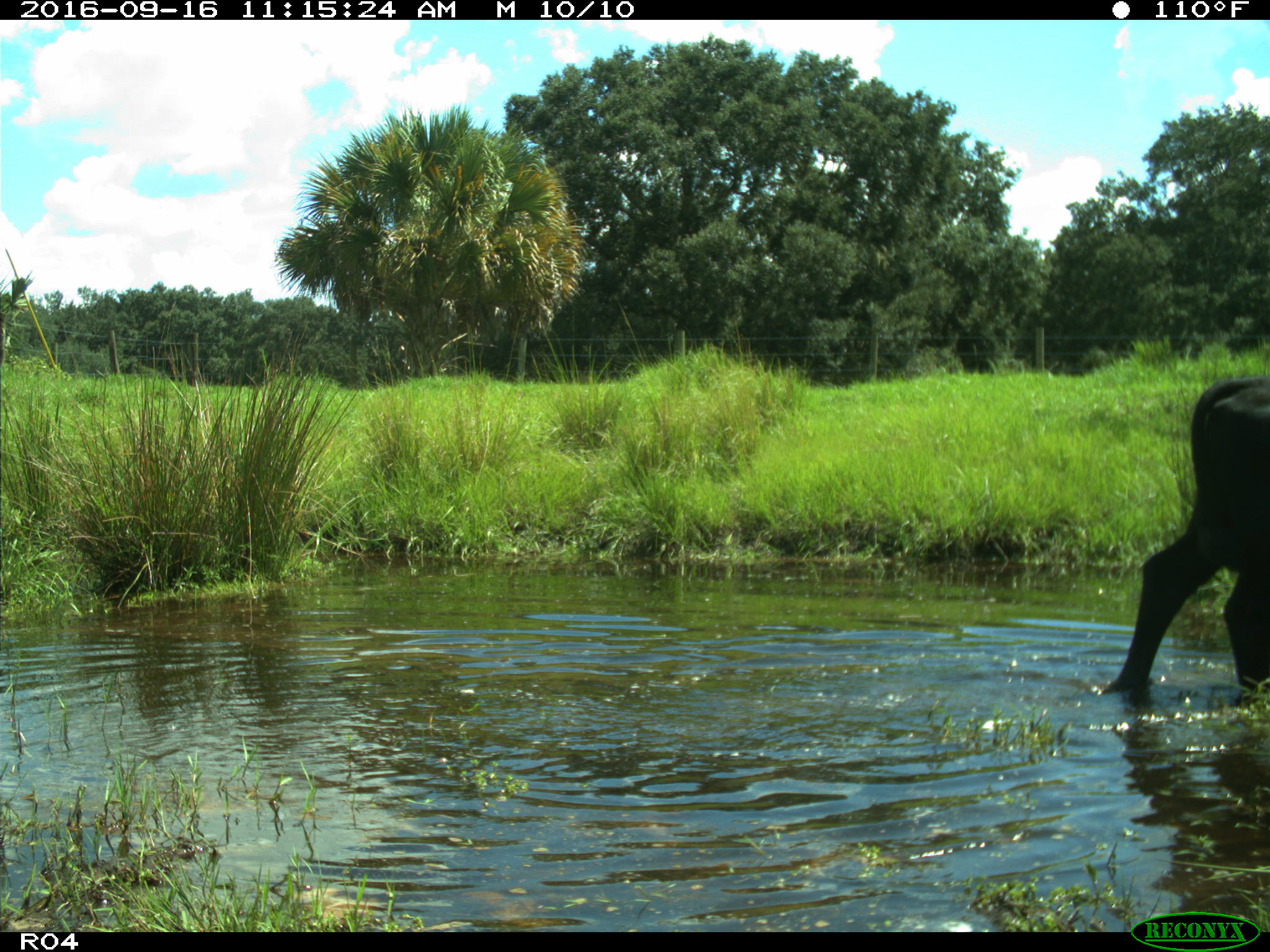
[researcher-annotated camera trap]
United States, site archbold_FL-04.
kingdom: Animalia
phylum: Chordata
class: Mammalia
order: Artiodactyla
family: Bovidae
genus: Bos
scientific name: Bos taurus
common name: domestic cow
Bos taurus (domestic cow).